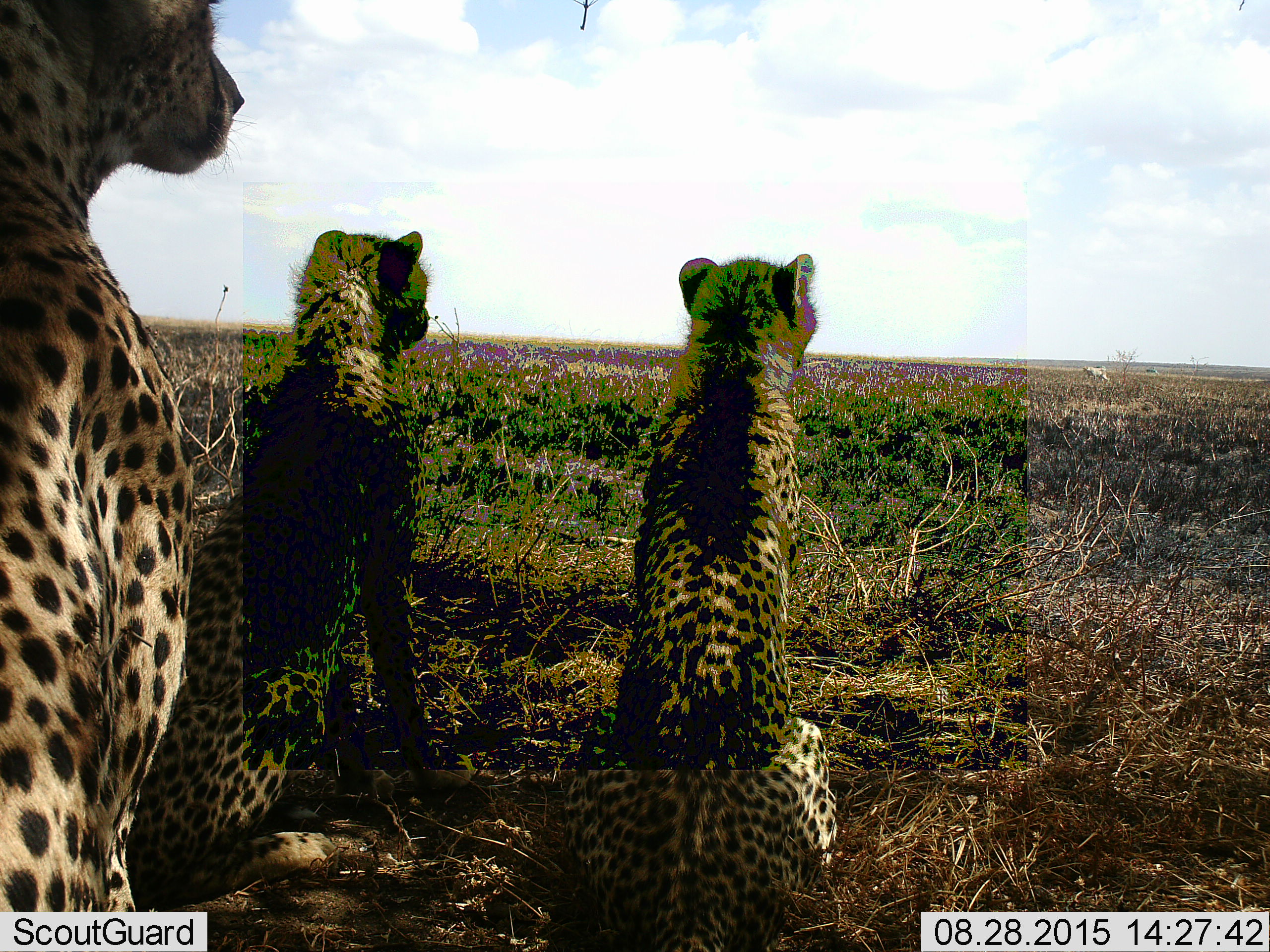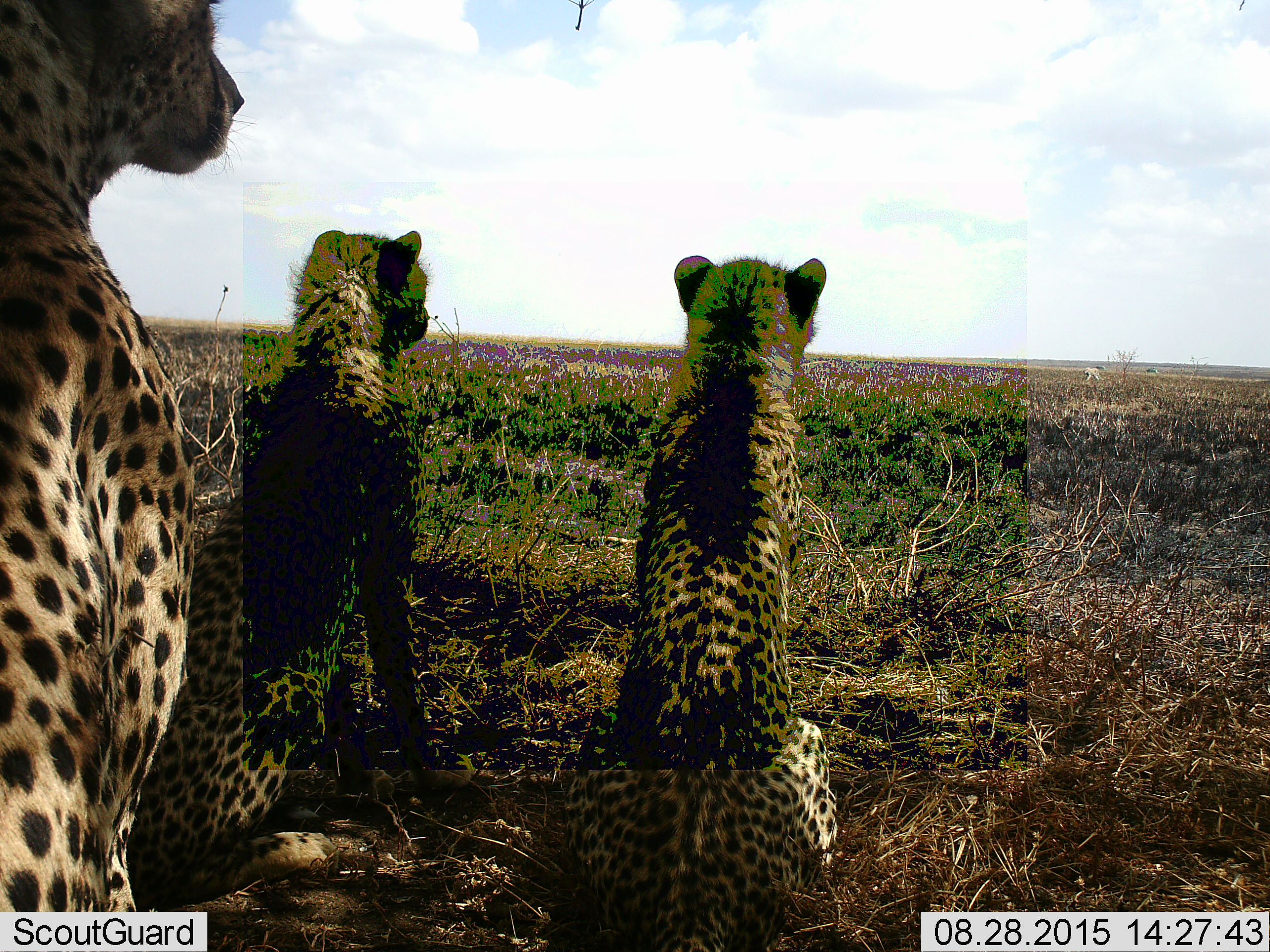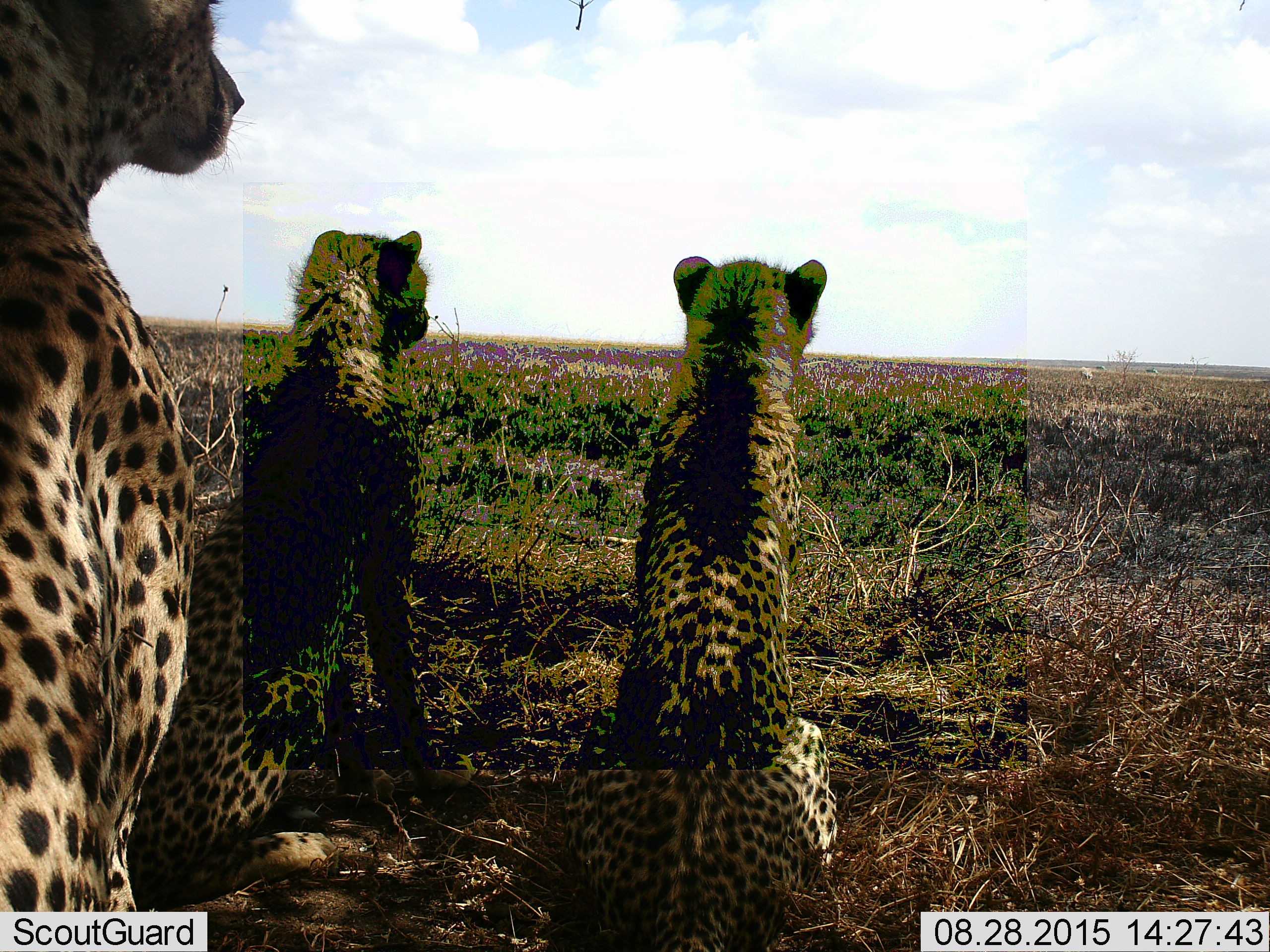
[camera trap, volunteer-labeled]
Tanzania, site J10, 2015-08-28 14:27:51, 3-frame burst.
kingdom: Animalia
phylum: Chordata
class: Mammalia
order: Carnivora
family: Felidae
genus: Acinonyx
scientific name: Acinonyx jubatus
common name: cheetah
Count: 3.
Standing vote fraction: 44%.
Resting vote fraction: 67%.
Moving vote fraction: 44%.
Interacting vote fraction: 22%.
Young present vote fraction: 78%.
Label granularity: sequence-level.